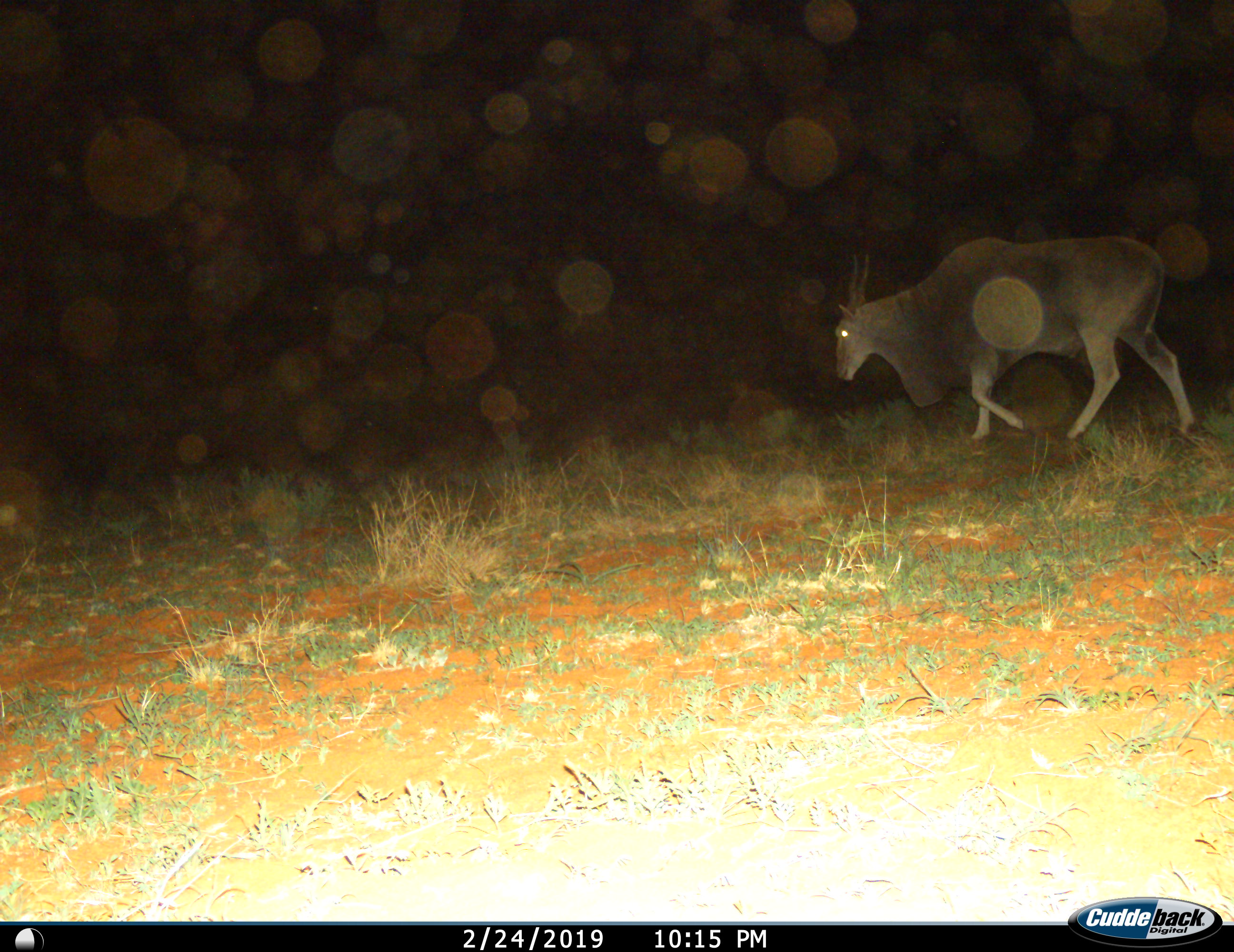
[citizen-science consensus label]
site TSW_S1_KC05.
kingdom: Animalia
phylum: Chordata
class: Mammalia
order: Artiodactyla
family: Bovidae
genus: Tragelaphus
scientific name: Tragelaphus oryx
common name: eland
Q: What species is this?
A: Eland (Tragelaphus oryx).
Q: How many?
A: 1.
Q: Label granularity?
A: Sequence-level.